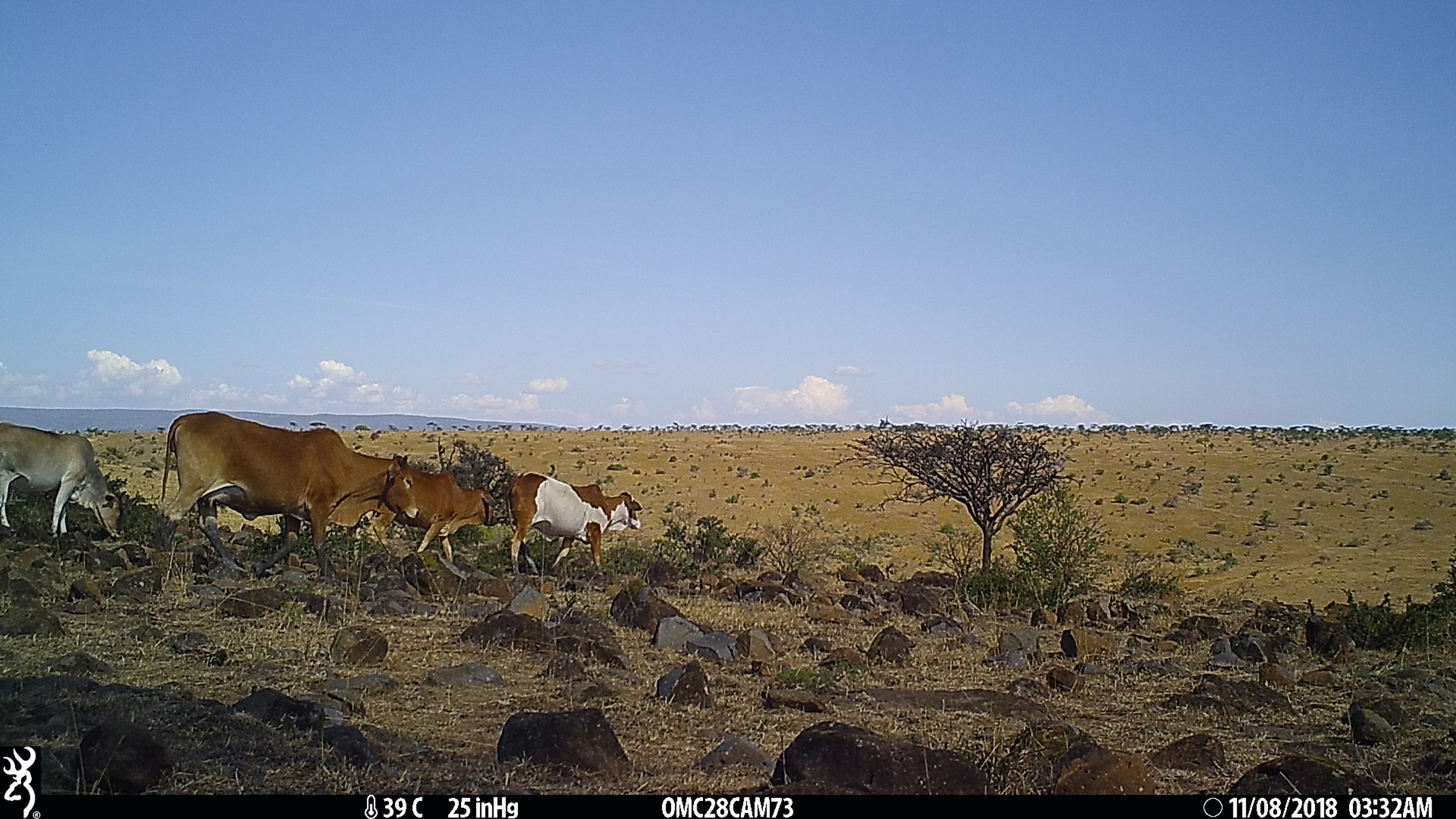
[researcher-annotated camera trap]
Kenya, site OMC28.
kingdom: Animalia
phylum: Chordata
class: Mammalia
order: Artiodactyla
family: Bovidae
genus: Bos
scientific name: Bos taurus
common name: cattle